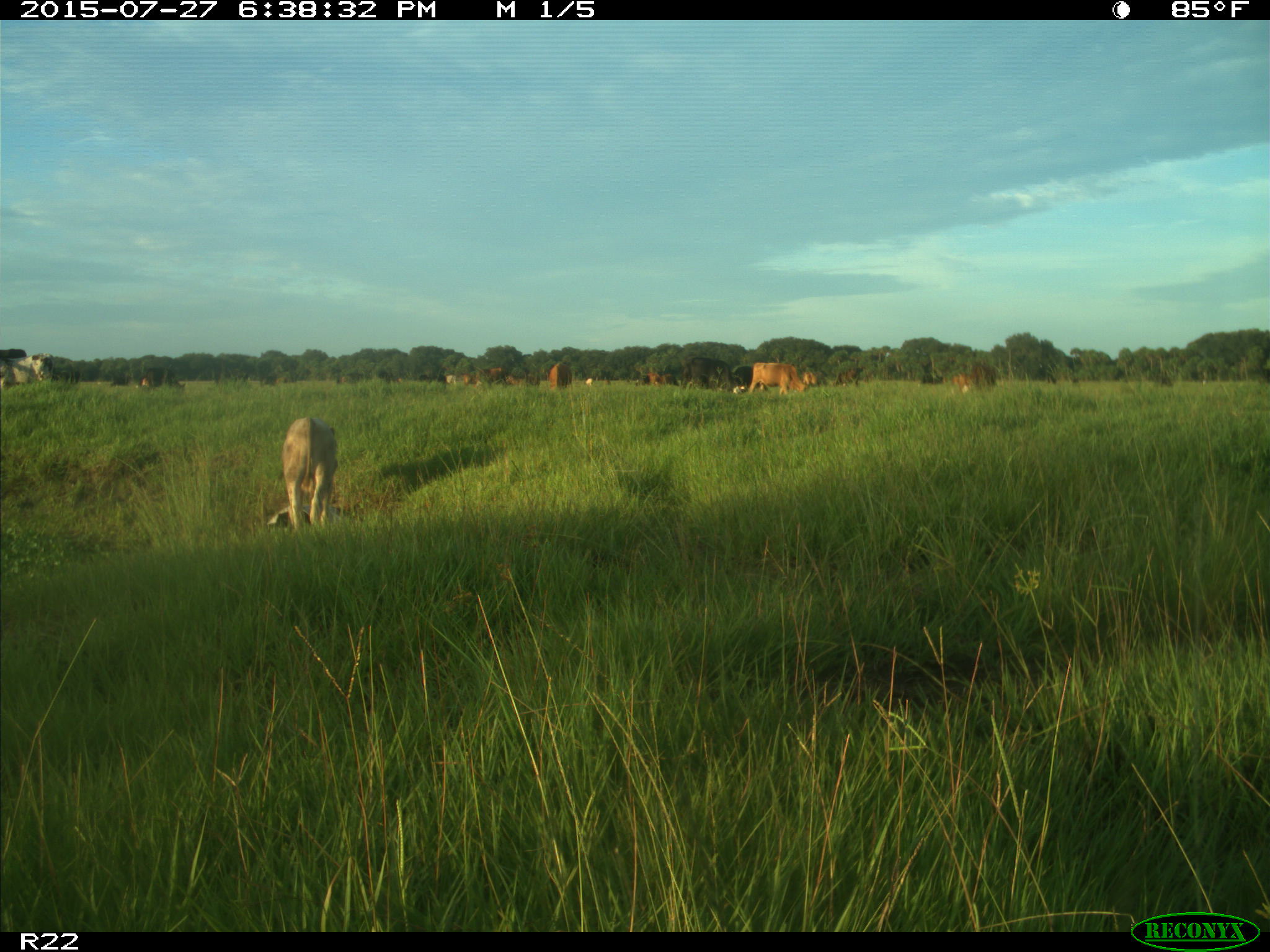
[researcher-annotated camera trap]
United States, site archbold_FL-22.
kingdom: Animalia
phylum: Chordata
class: Mammalia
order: Artiodactyla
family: Bovidae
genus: Bos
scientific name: Bos taurus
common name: domestic cow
Bos taurus (domestic cow).